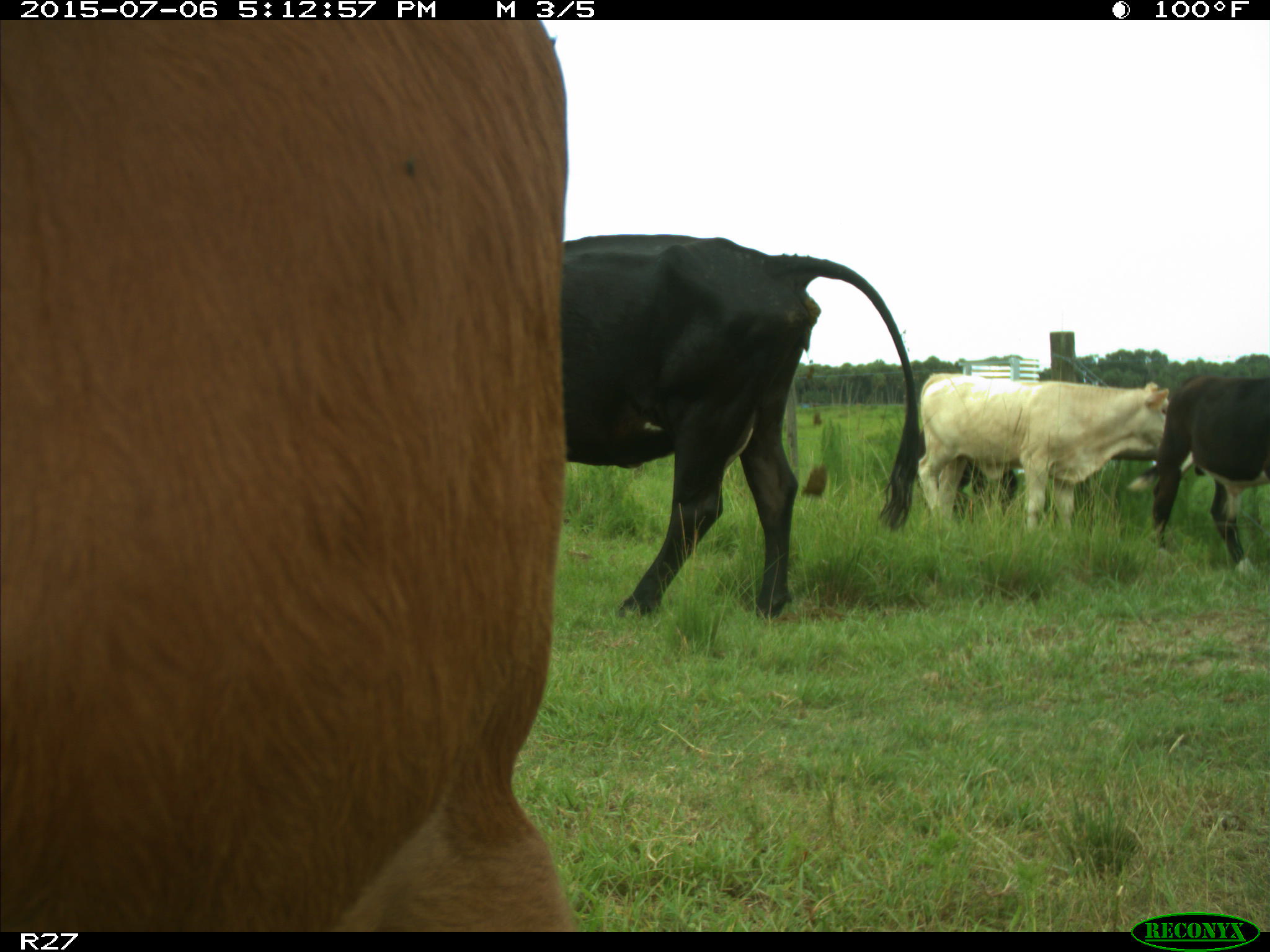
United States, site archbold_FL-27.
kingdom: Animalia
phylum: Chordata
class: Mammalia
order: Artiodactyla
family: Bovidae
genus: Bos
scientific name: Bos taurus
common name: domestic cow